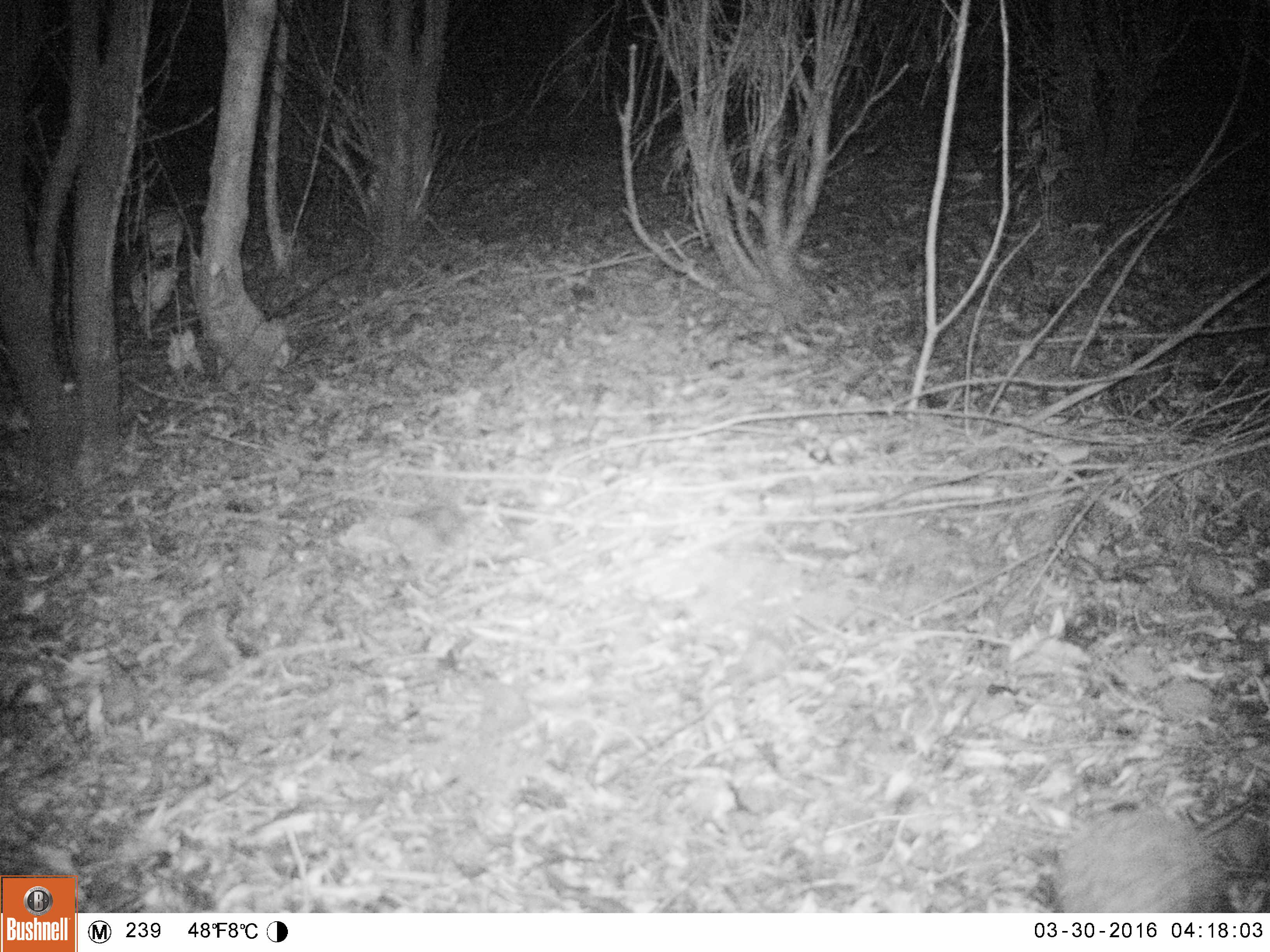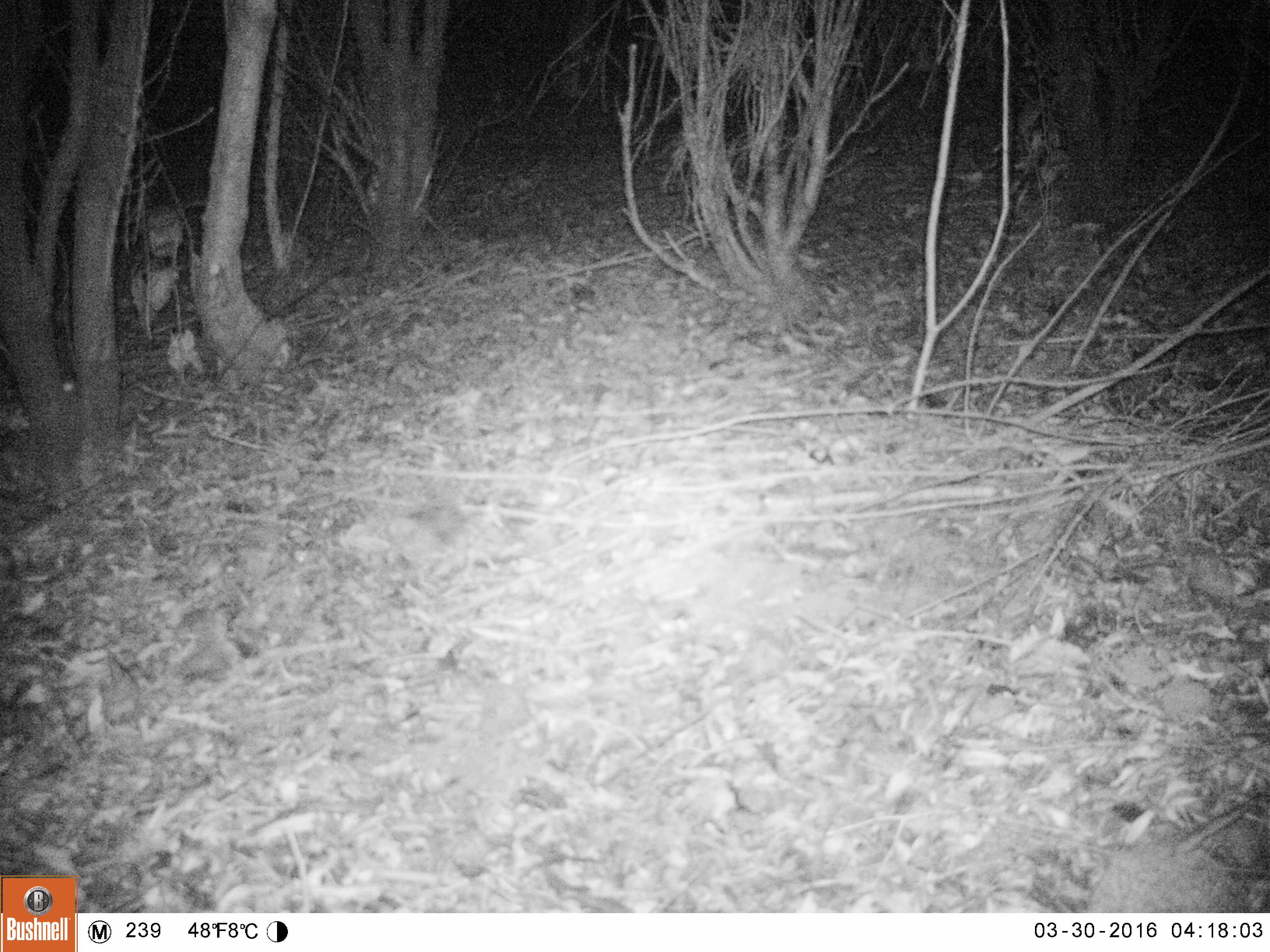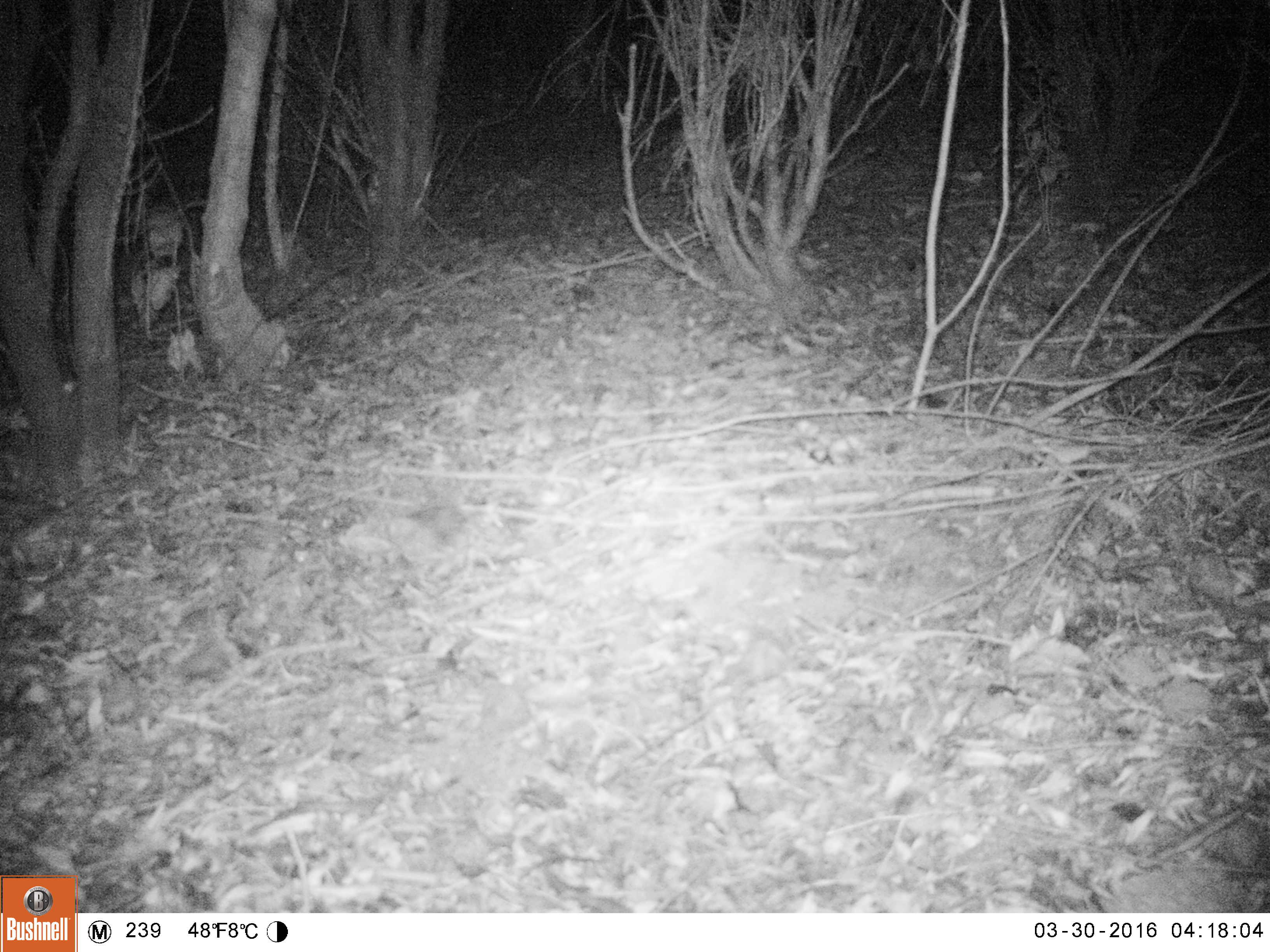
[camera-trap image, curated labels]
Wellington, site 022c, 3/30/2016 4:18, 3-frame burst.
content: unidentified animal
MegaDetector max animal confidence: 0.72